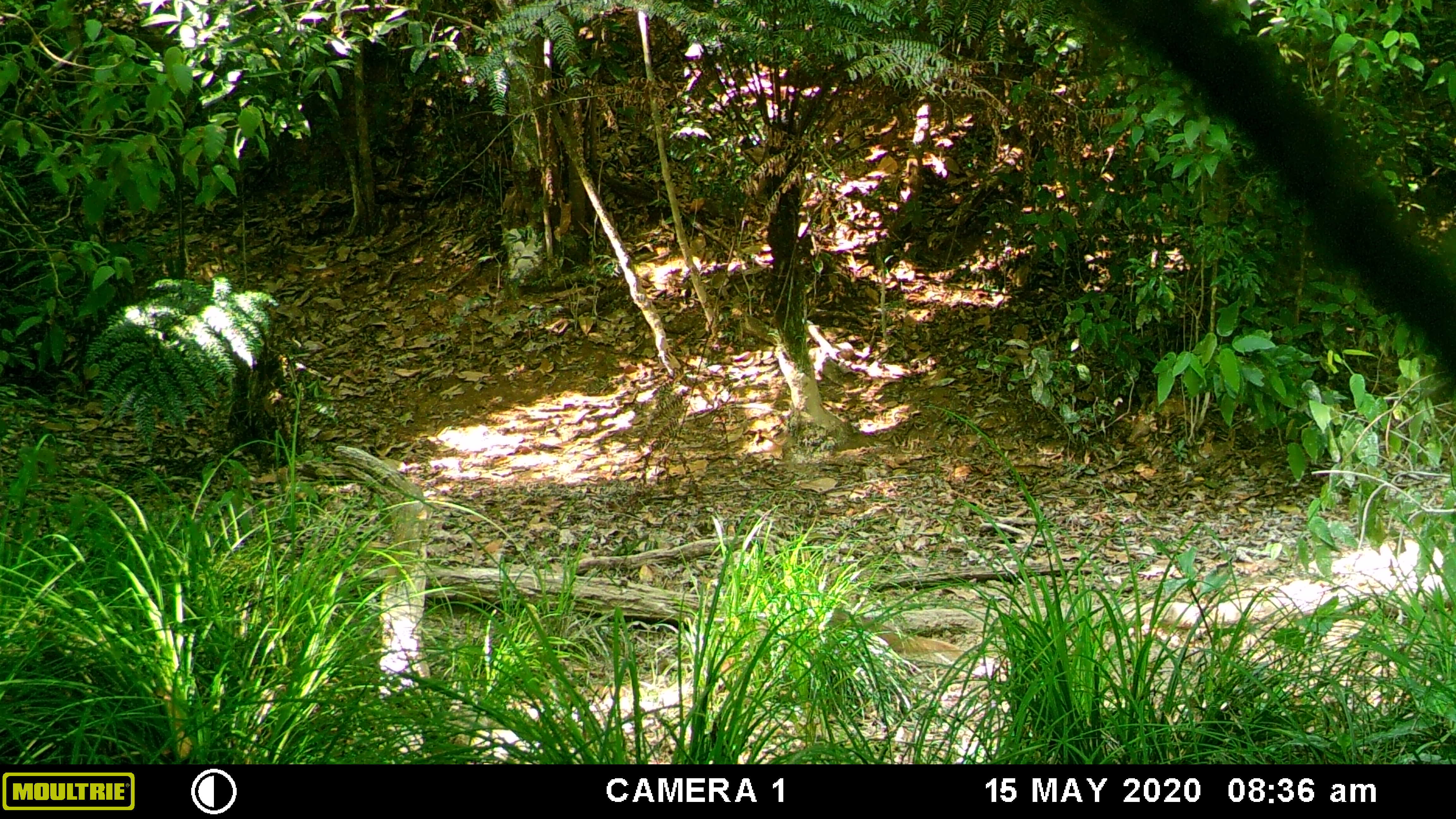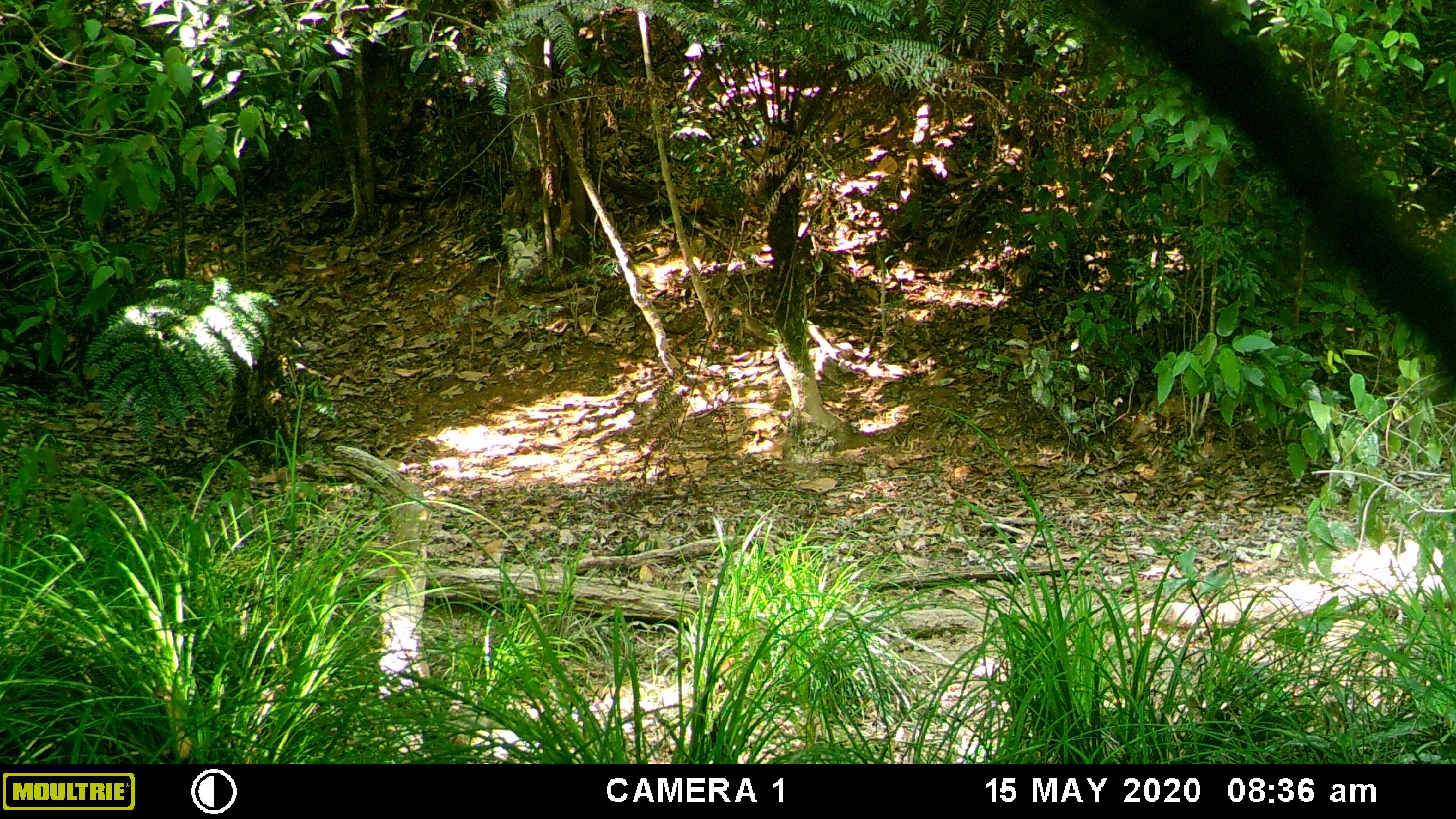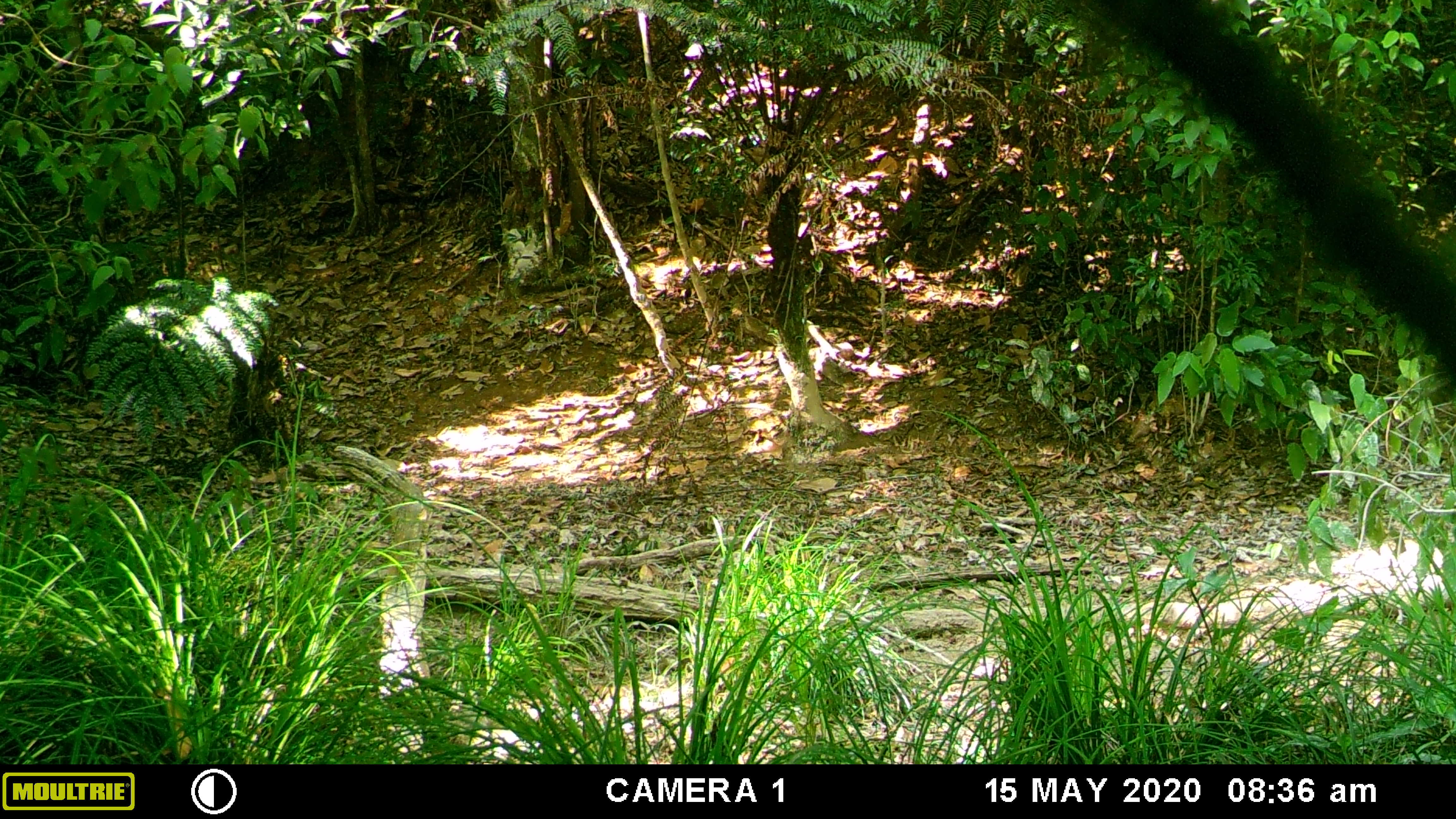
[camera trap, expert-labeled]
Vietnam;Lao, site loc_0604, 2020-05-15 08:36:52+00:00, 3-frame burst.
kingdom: Animalia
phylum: Chordata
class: Mammalia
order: Carnivora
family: Herpestidae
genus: Urva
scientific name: Urva urva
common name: crab-eating mongoose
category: crab eating mongoose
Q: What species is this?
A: Crab eating mongoose (crab-eating mongoose) (Urva urva).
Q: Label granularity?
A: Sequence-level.